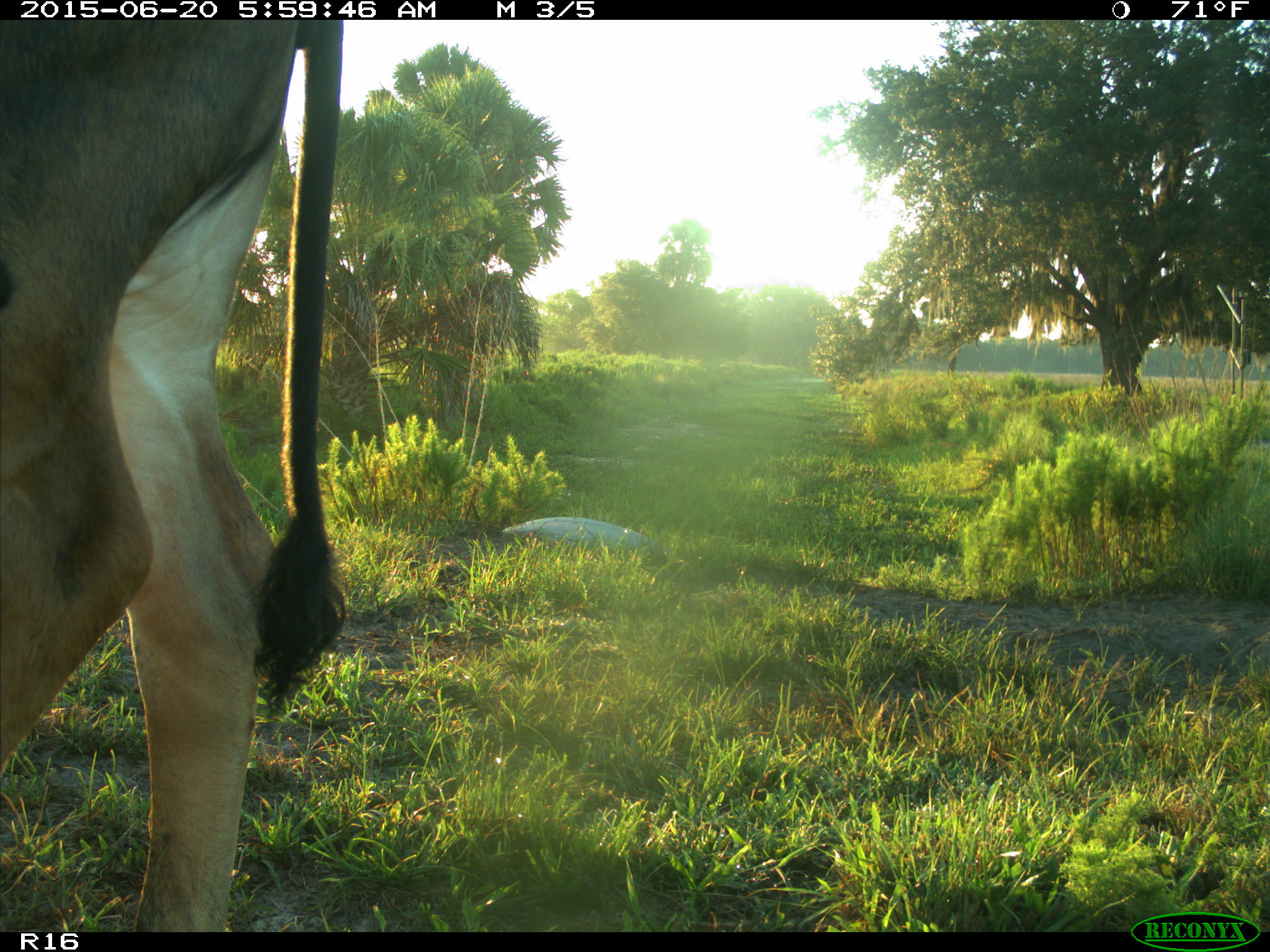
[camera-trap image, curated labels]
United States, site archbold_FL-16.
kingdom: Animalia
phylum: Chordata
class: Mammalia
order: Artiodactyla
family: Bovidae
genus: Bos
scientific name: Bos taurus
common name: domestic cow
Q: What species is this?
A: Bos taurus (domestic cow).